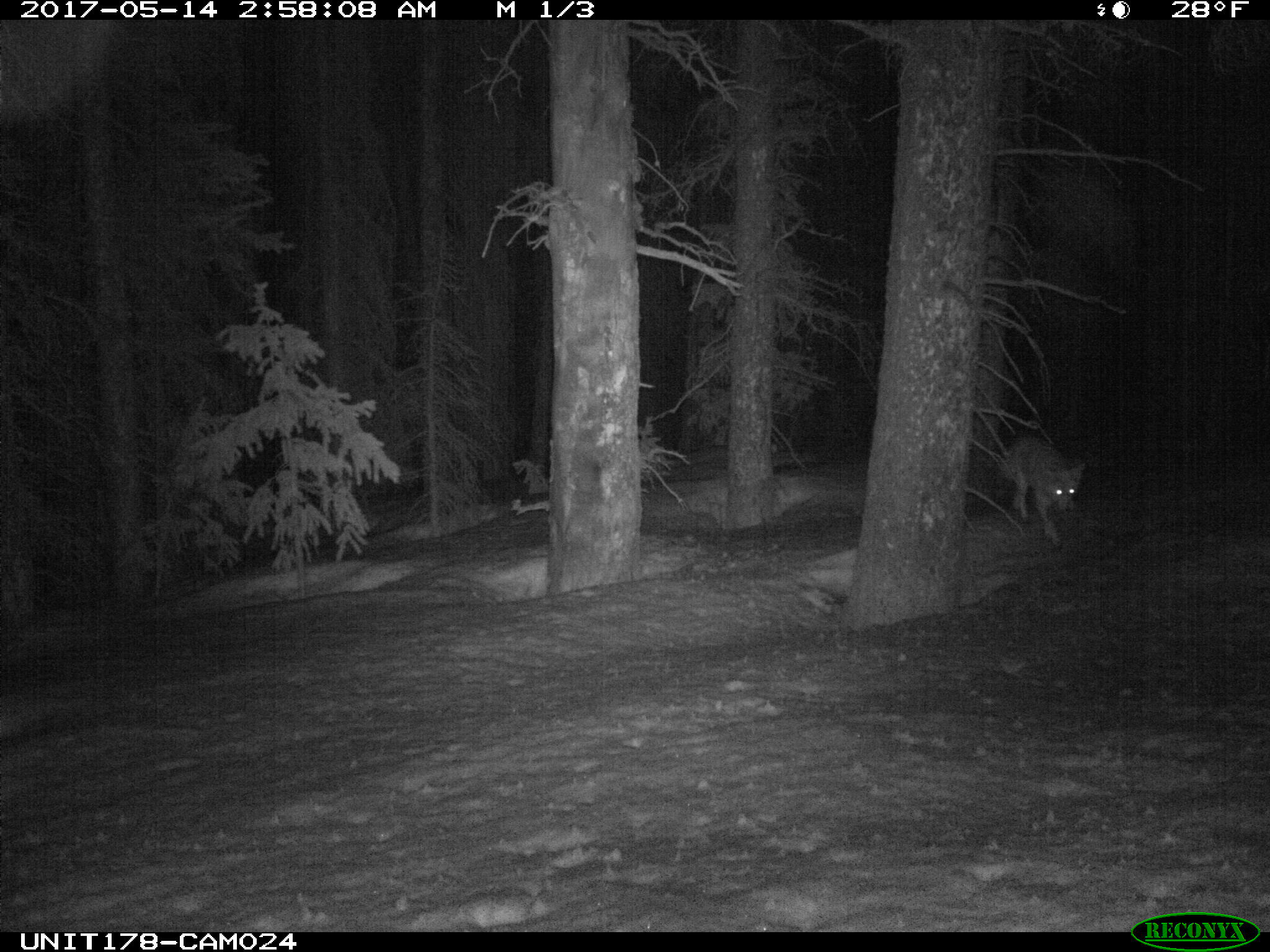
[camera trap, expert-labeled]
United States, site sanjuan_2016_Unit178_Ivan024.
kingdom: Animalia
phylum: Chordata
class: Mammalia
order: Carnivora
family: Canidae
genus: Canis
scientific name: Canis latrans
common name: coyote